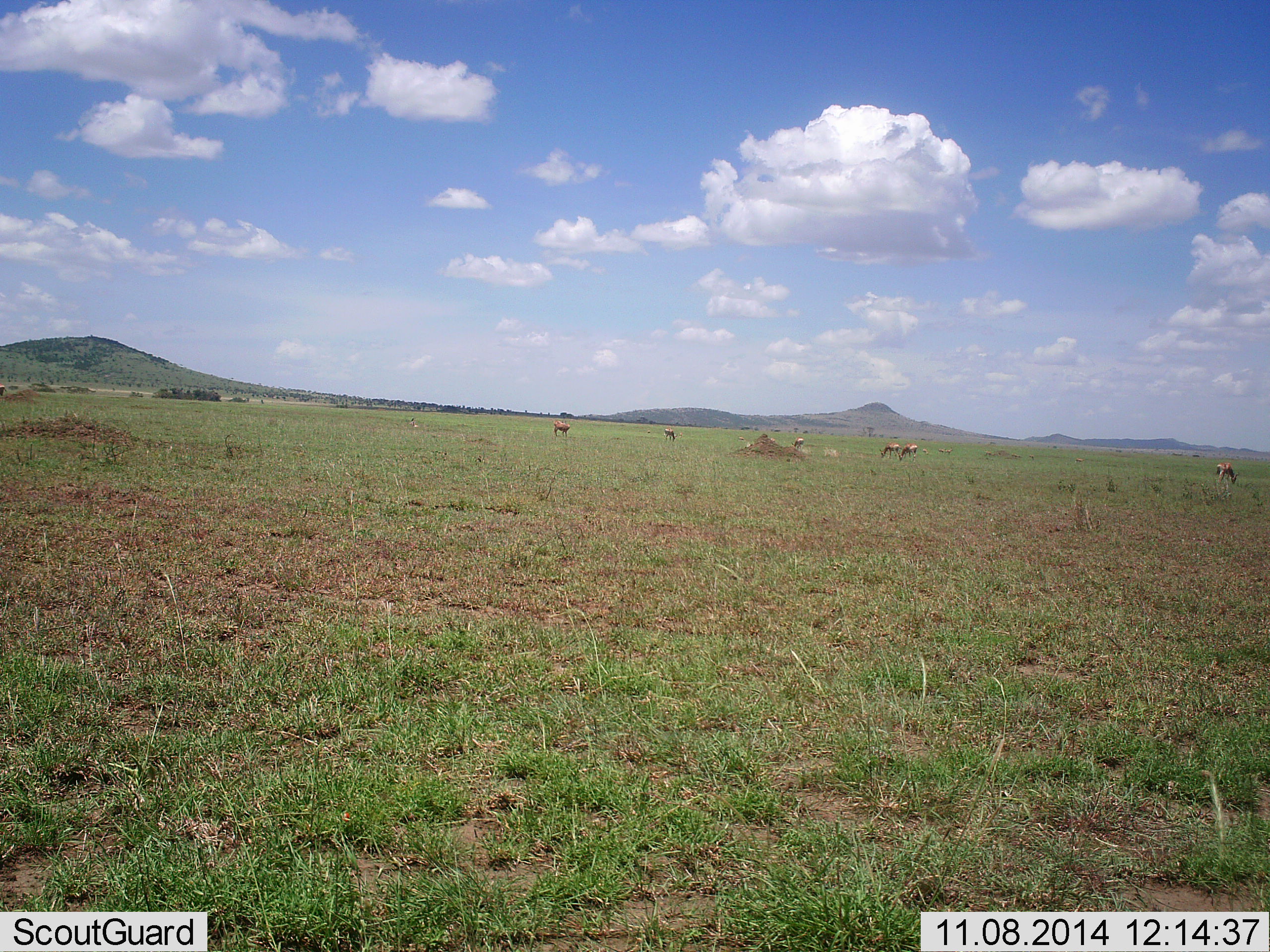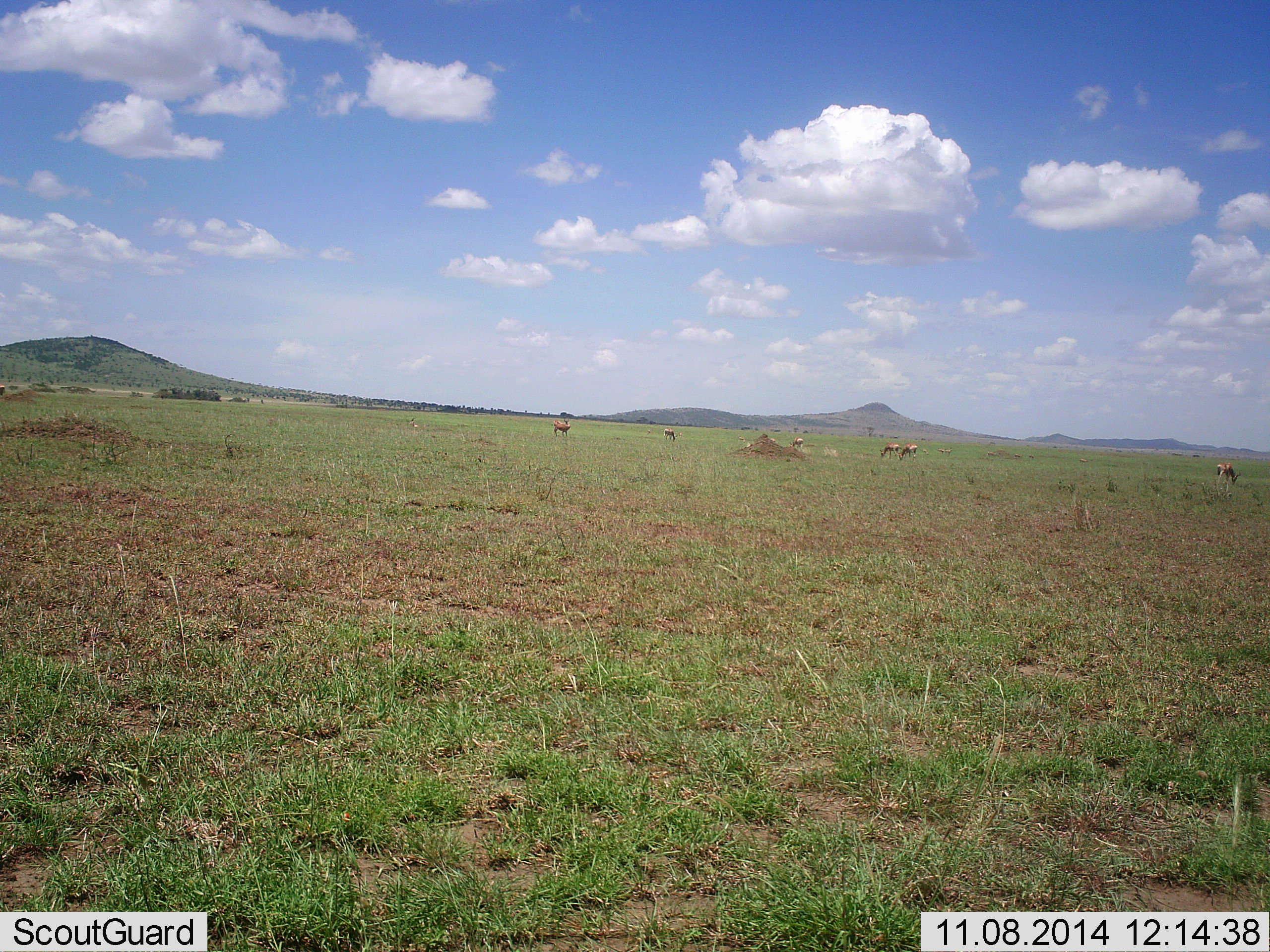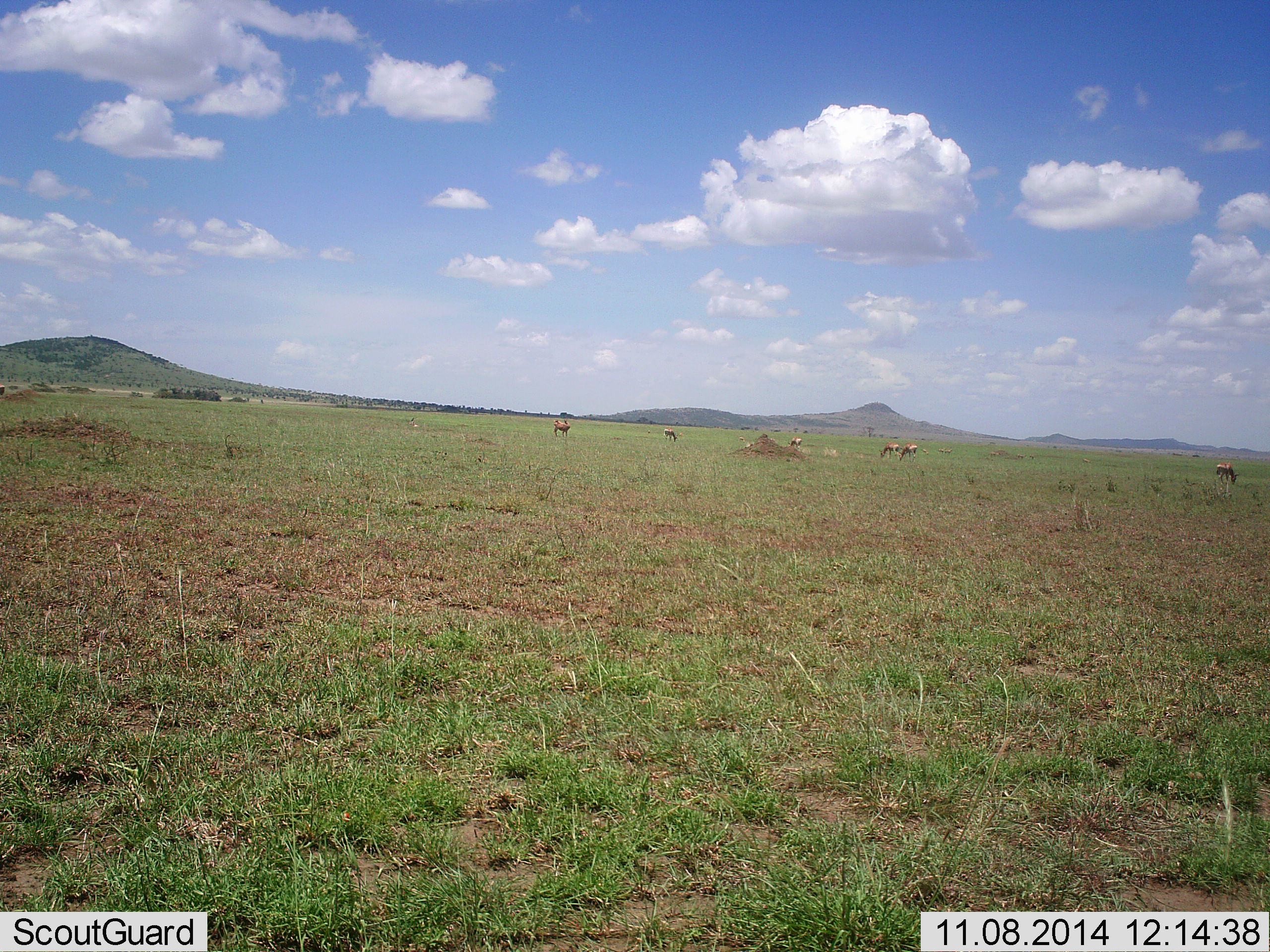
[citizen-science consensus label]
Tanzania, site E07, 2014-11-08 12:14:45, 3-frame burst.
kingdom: Animalia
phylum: Chordata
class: Mammalia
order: Artiodactyla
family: Bovidae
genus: Alcelaphus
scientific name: Alcelaphus buselaphus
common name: hartebeest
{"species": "hartebeest (Alcelaphus buselaphus)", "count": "6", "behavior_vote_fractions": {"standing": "40%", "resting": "0%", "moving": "0%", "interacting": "0%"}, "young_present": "0%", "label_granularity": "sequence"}